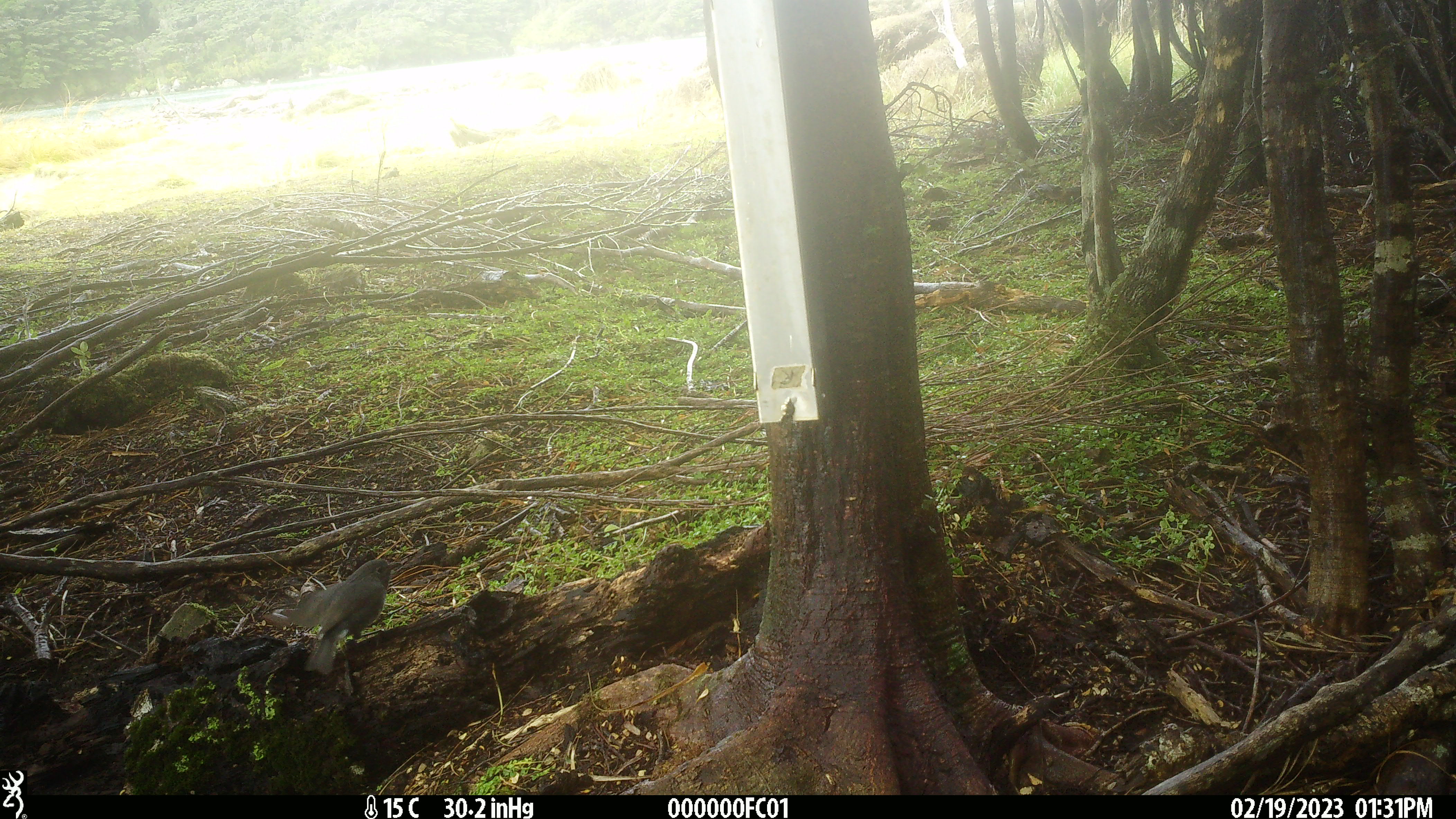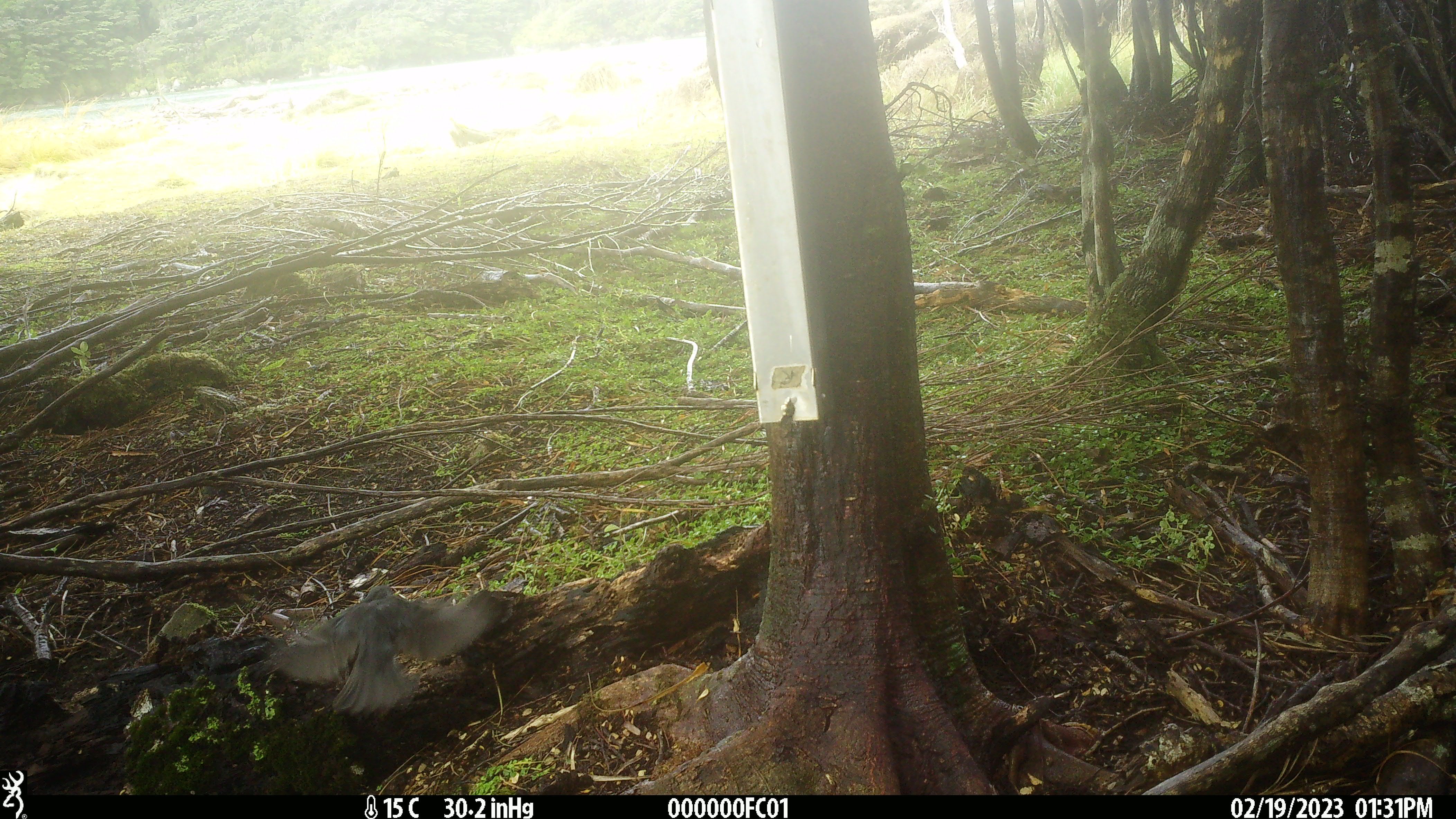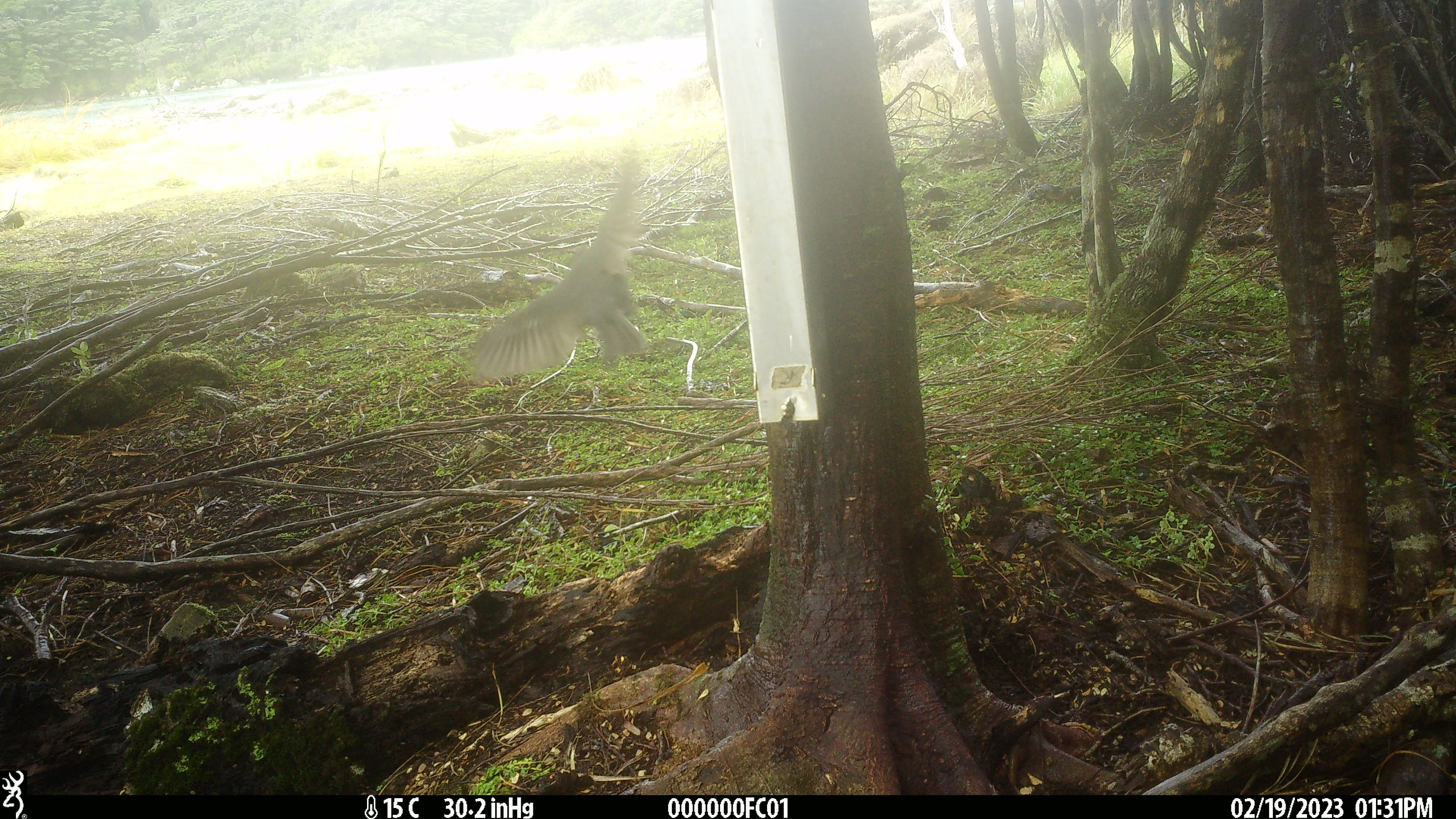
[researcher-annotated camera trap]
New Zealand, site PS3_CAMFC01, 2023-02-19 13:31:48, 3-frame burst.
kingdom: Animalia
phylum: Chordata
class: Aves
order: Passeriformes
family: Petroicidae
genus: Petroica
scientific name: Petroica australis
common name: new zealand robin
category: robin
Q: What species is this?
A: Robin (new zealand robin) (Petroica australis).